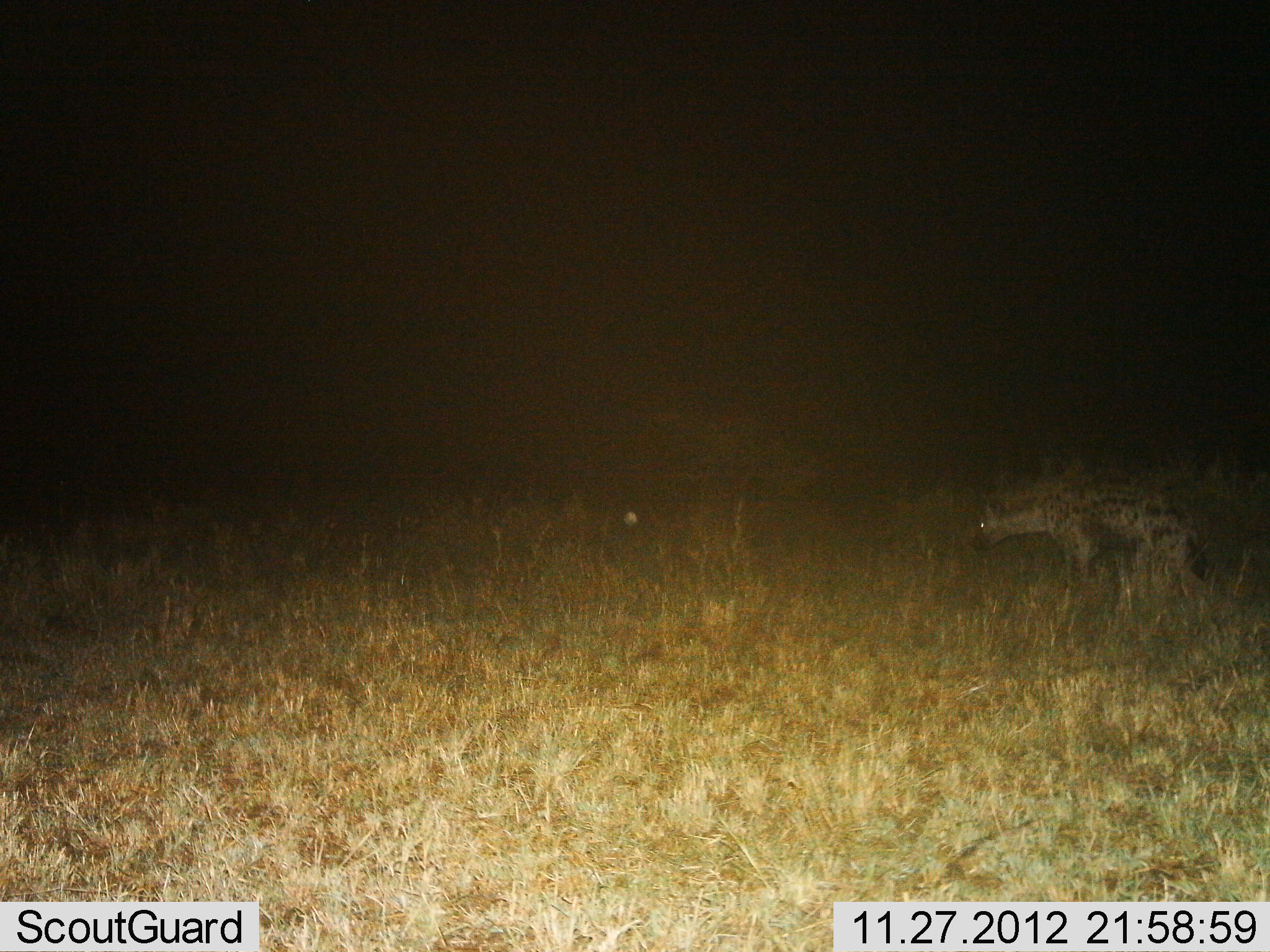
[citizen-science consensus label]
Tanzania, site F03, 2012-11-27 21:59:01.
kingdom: Animalia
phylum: Chordata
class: Mammalia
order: Carnivora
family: Hyaenidae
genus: Crocuta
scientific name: Crocuta crocuta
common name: spotted hyena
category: hyenaspotted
Hyenaspotted (spotted hyena) (Crocuta crocuta), count 1. Behavior (volunteer vote fractions): standing 60%, resting 0%, moving 44%, interacting 0%. Young present (vote fraction): 0%. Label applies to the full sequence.